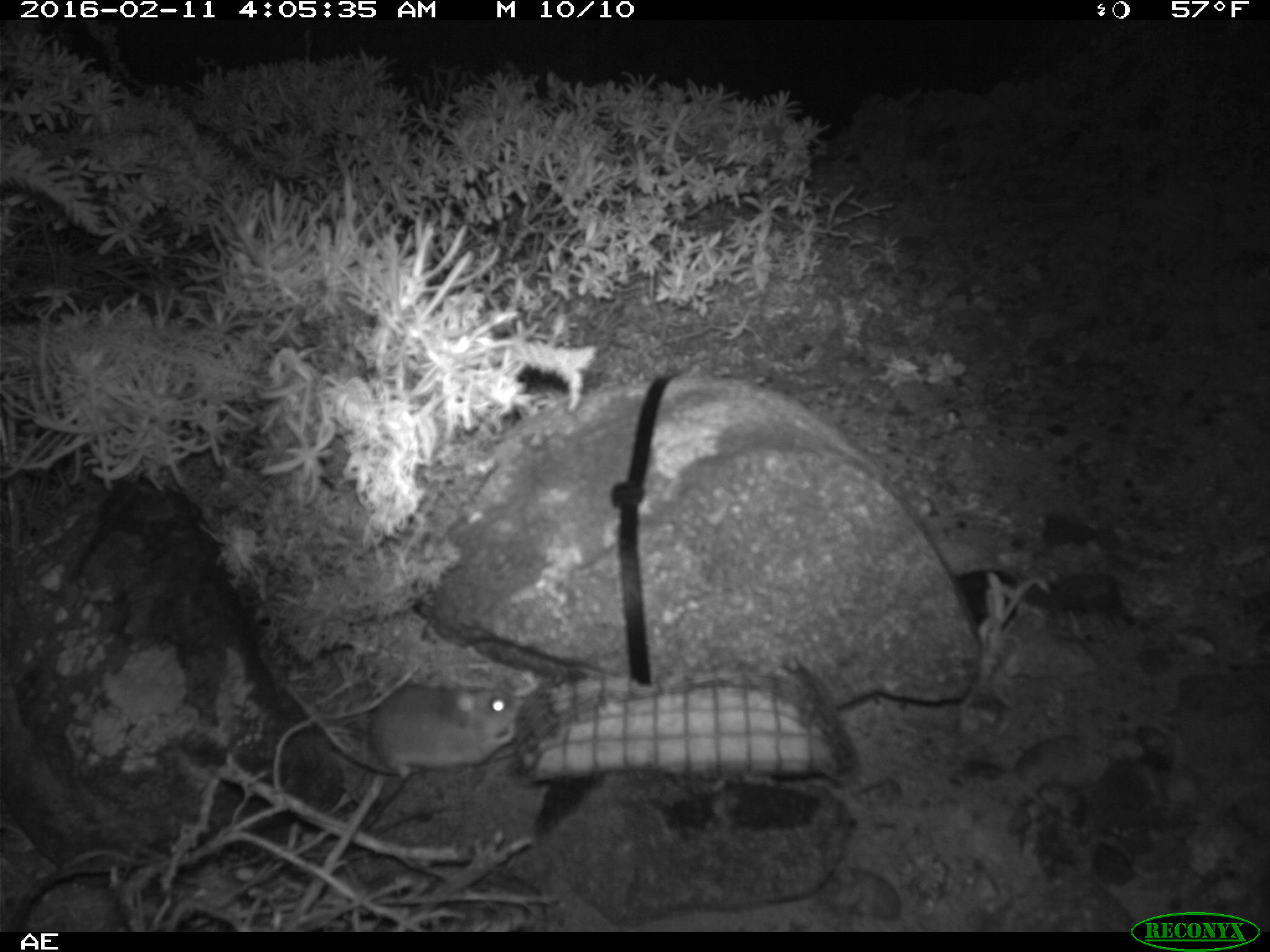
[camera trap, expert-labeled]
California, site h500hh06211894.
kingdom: Animalia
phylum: Chordata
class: Mammalia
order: Rodentia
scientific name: Rodentia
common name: rodent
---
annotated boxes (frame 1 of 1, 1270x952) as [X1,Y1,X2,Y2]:
rodent: [318,684,525,781]